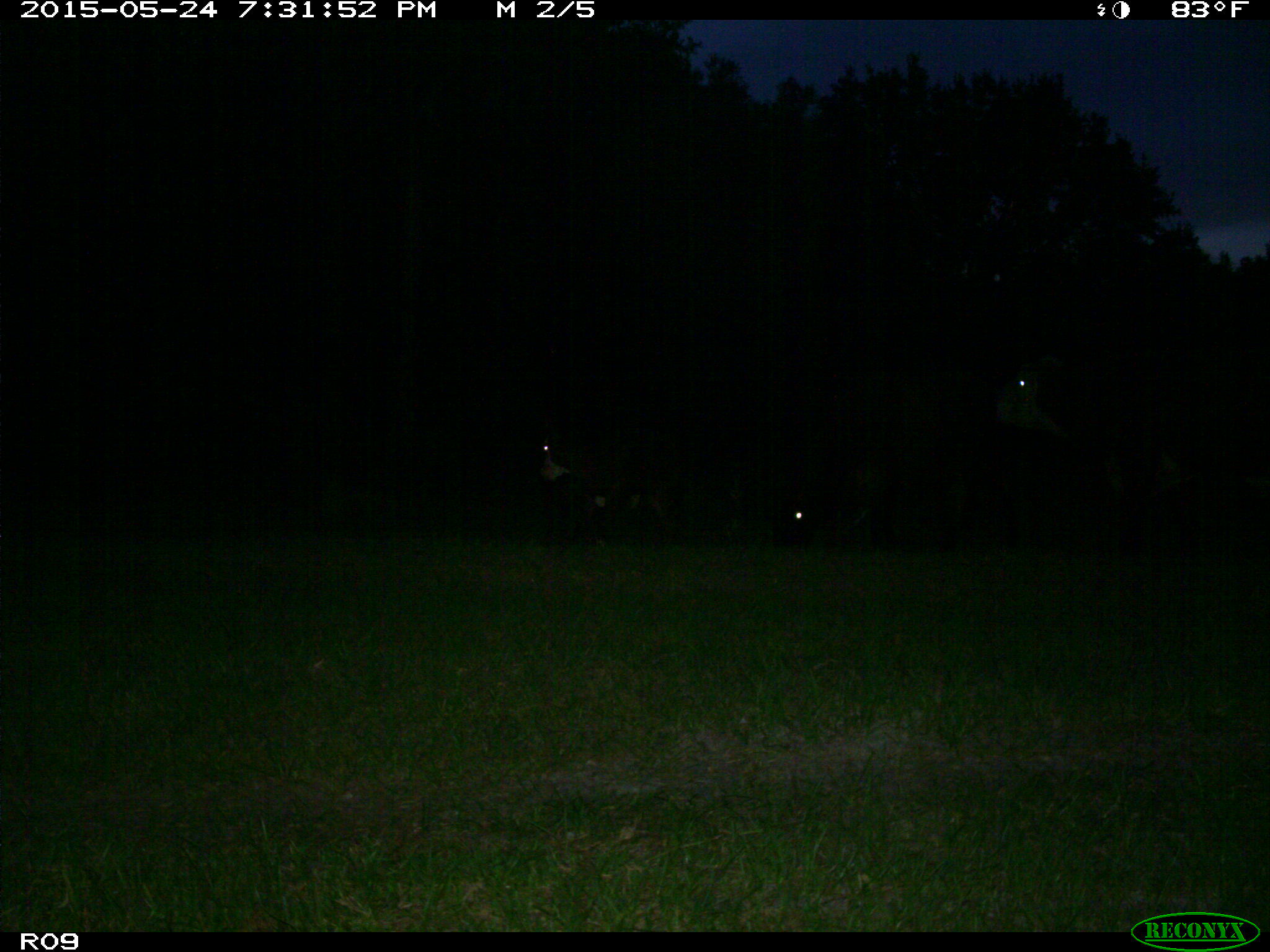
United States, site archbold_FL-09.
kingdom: Animalia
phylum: Chordata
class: Mammalia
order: Artiodactyla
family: Bovidae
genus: Bos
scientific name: Bos taurus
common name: domestic cow